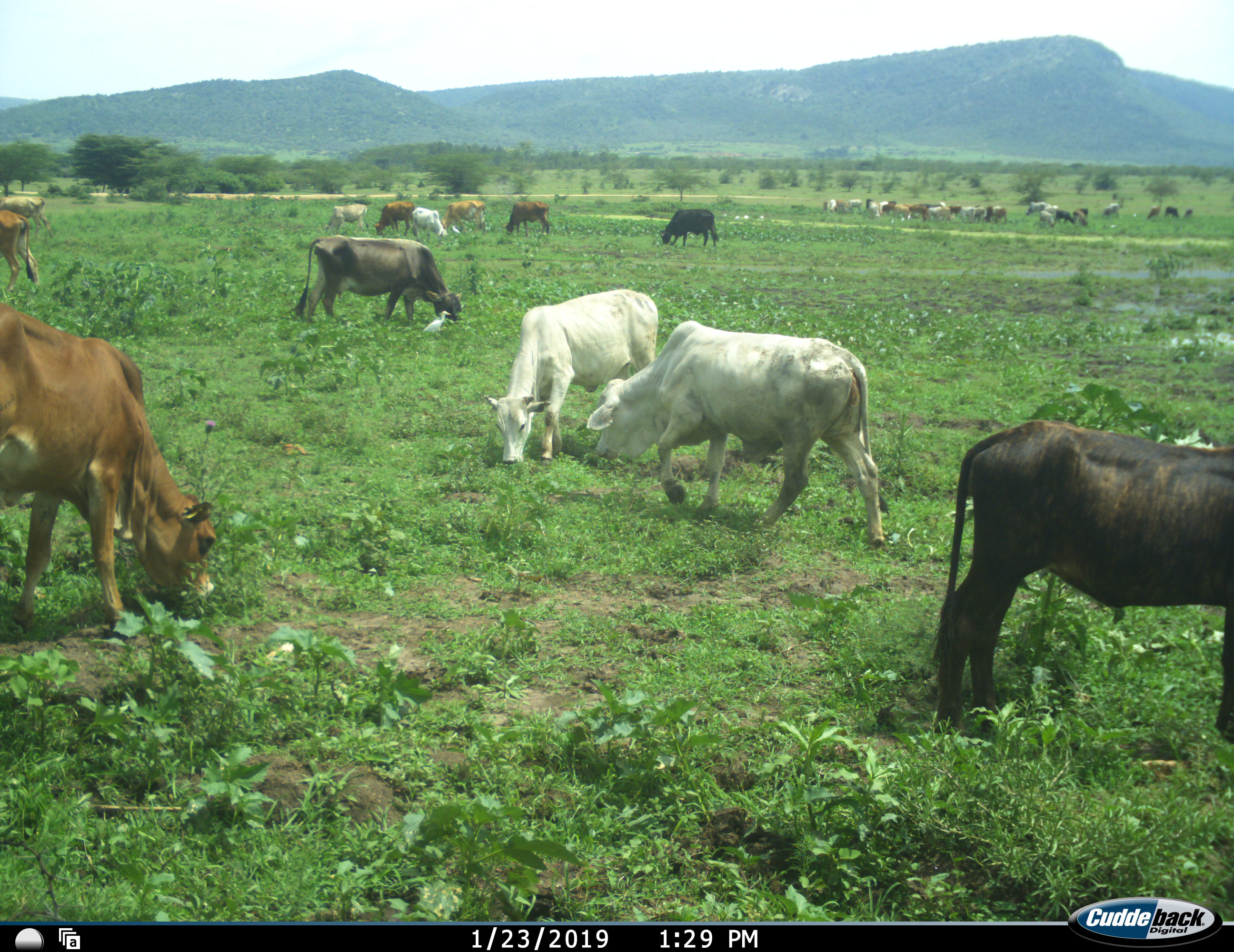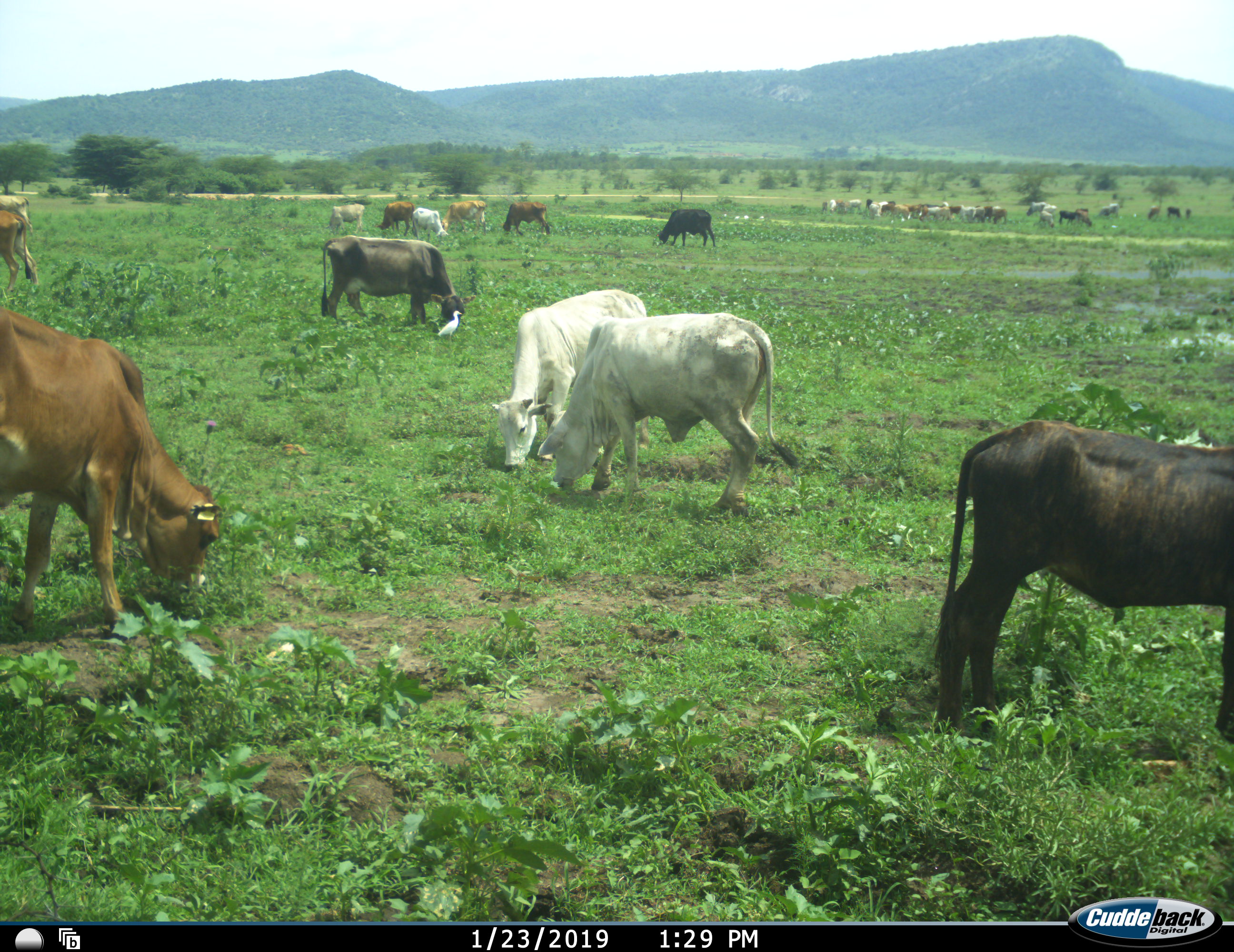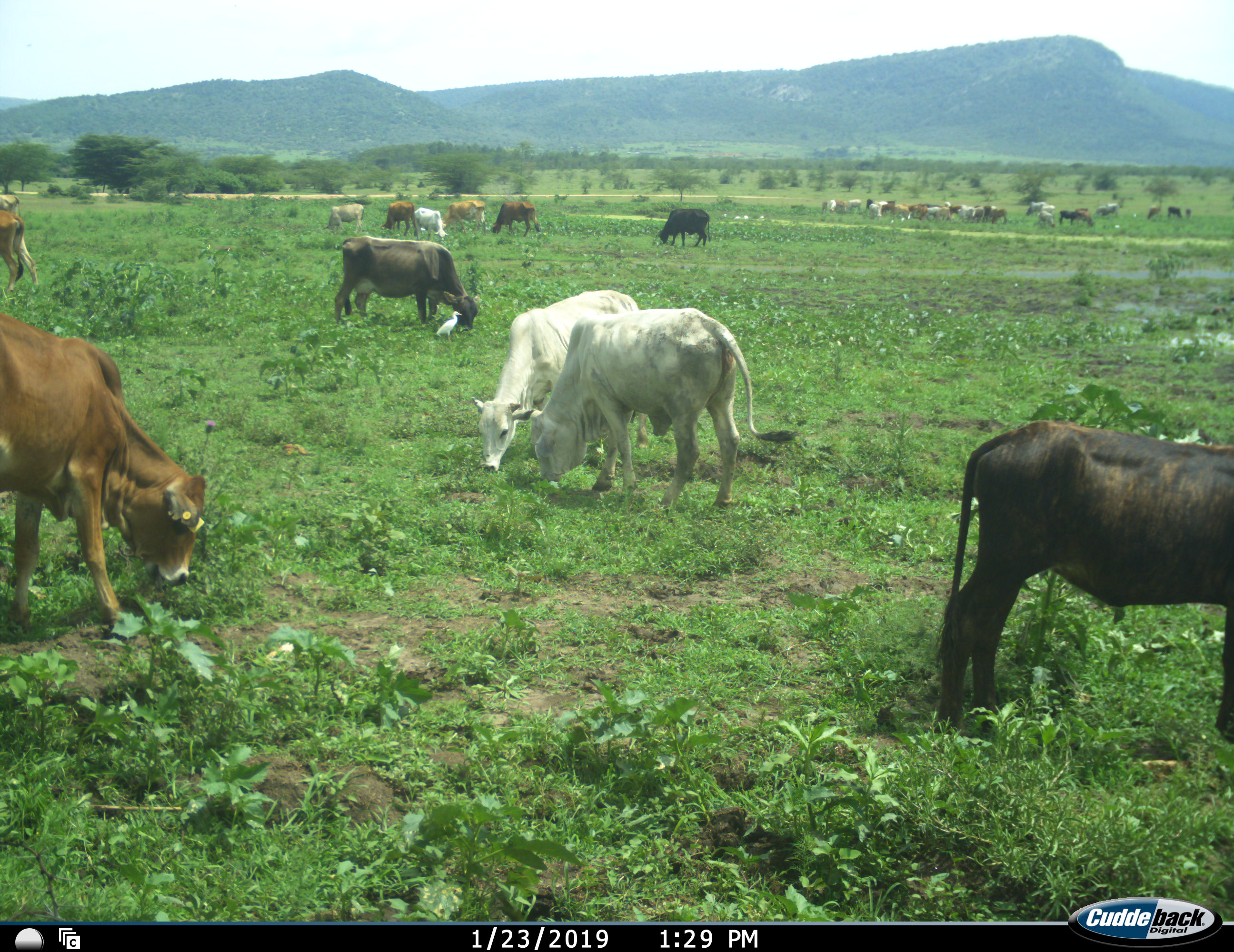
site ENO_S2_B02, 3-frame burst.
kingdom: Animalia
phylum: Chordata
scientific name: Vertebrata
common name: domestic animal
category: domesticanimal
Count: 11-50.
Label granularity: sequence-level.